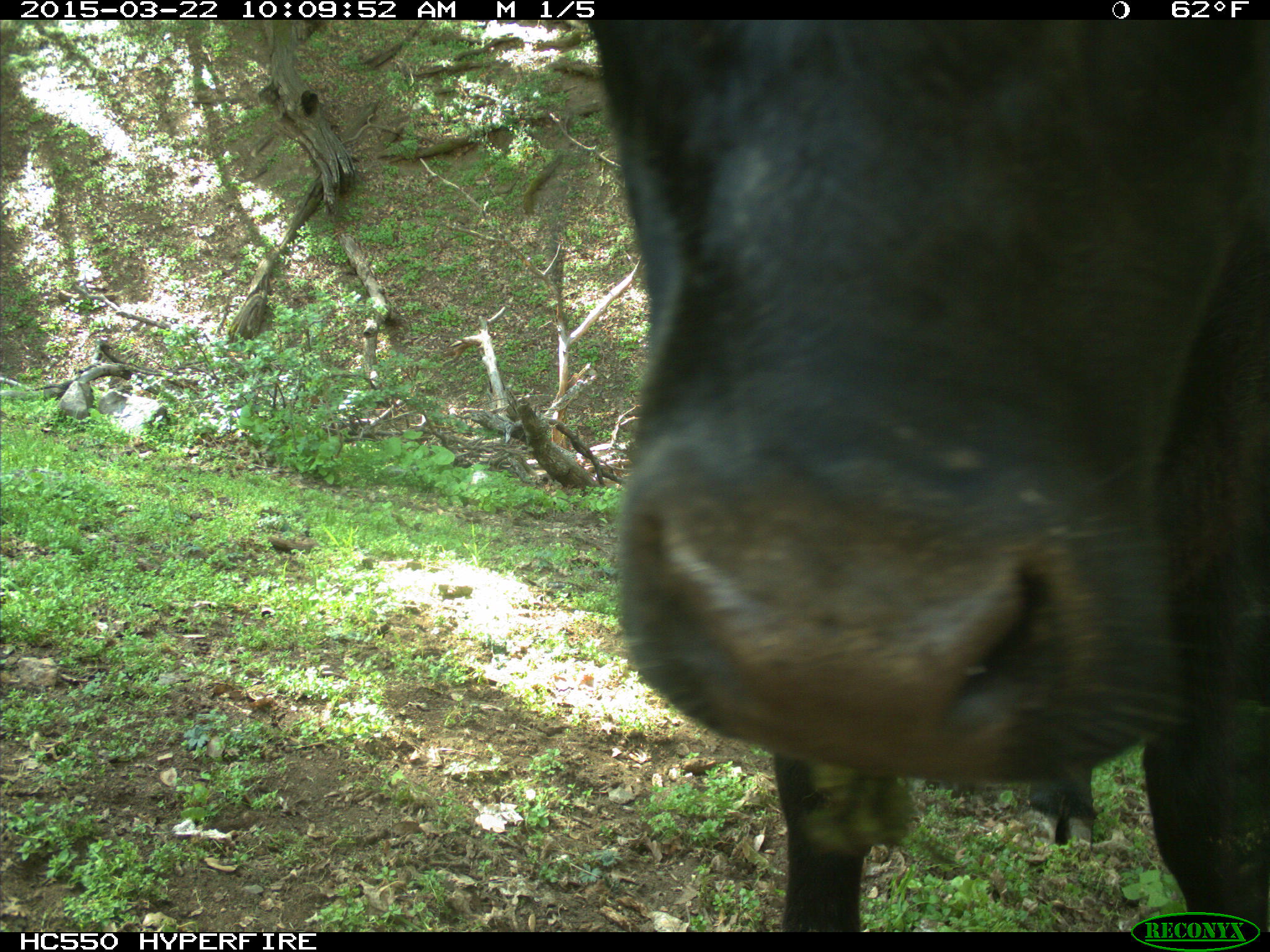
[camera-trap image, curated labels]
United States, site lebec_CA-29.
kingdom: Animalia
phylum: Chordata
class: Mammalia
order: Artiodactyla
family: Bovidae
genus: Bos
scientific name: Bos taurus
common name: domestic cow